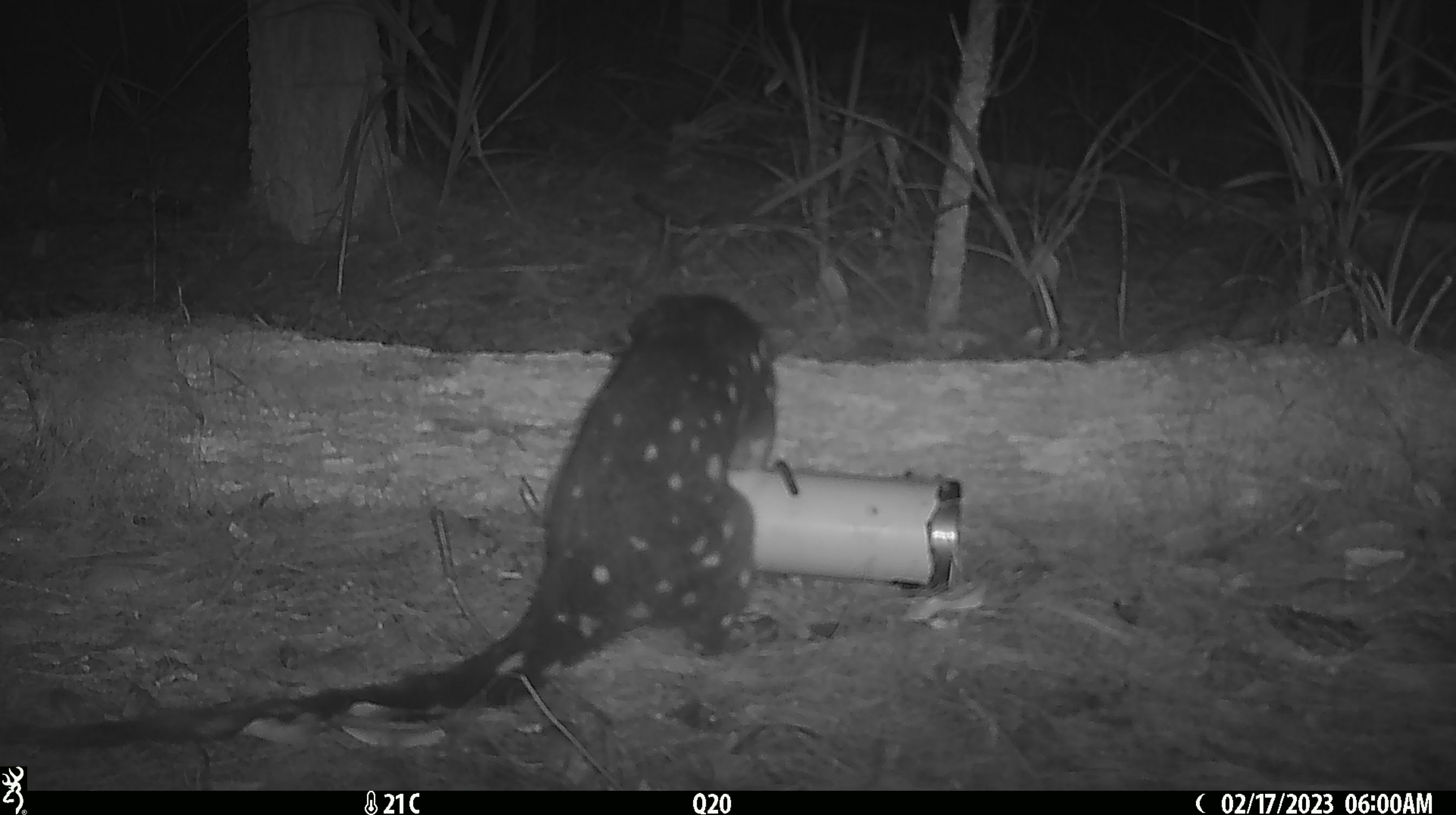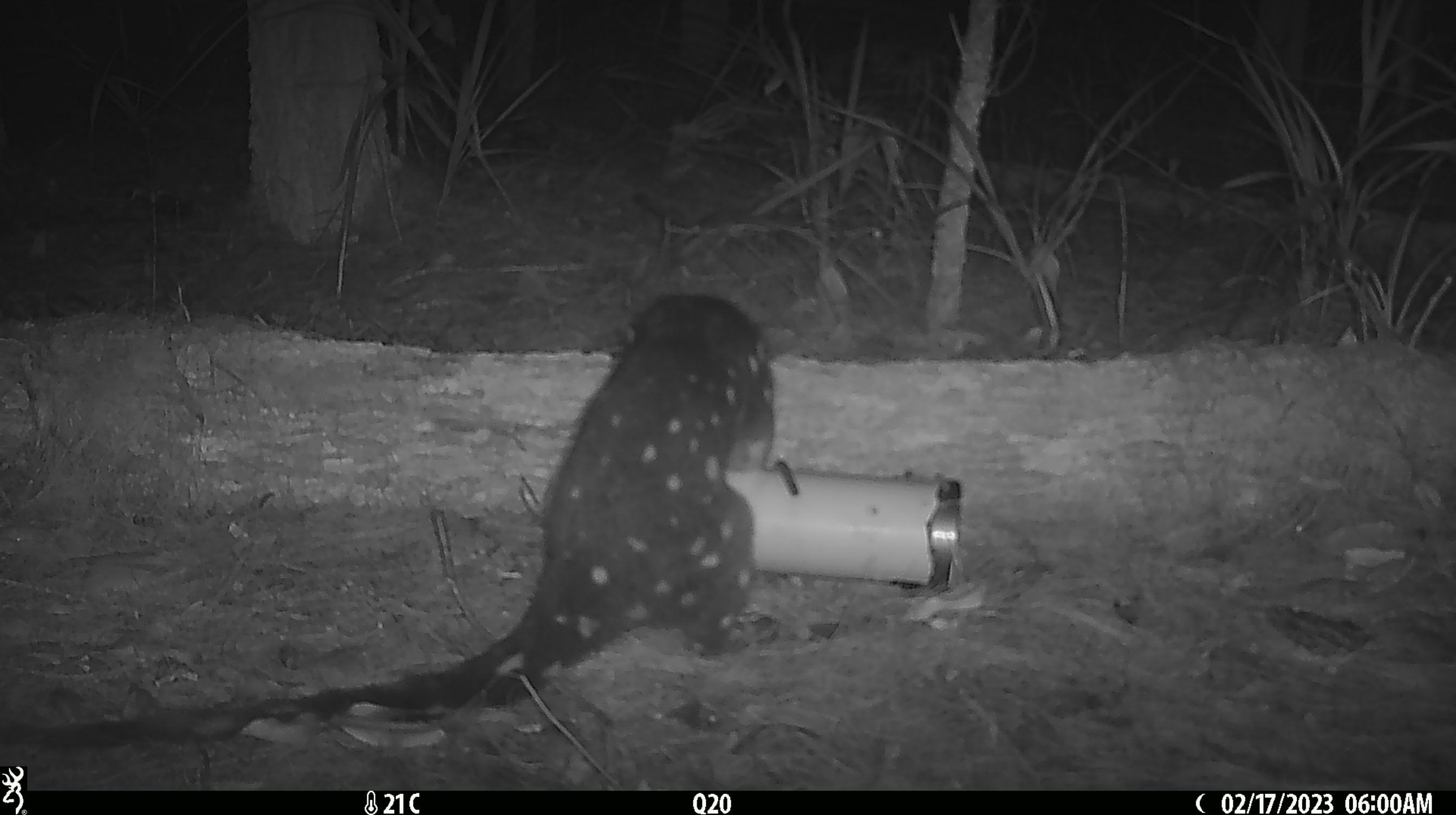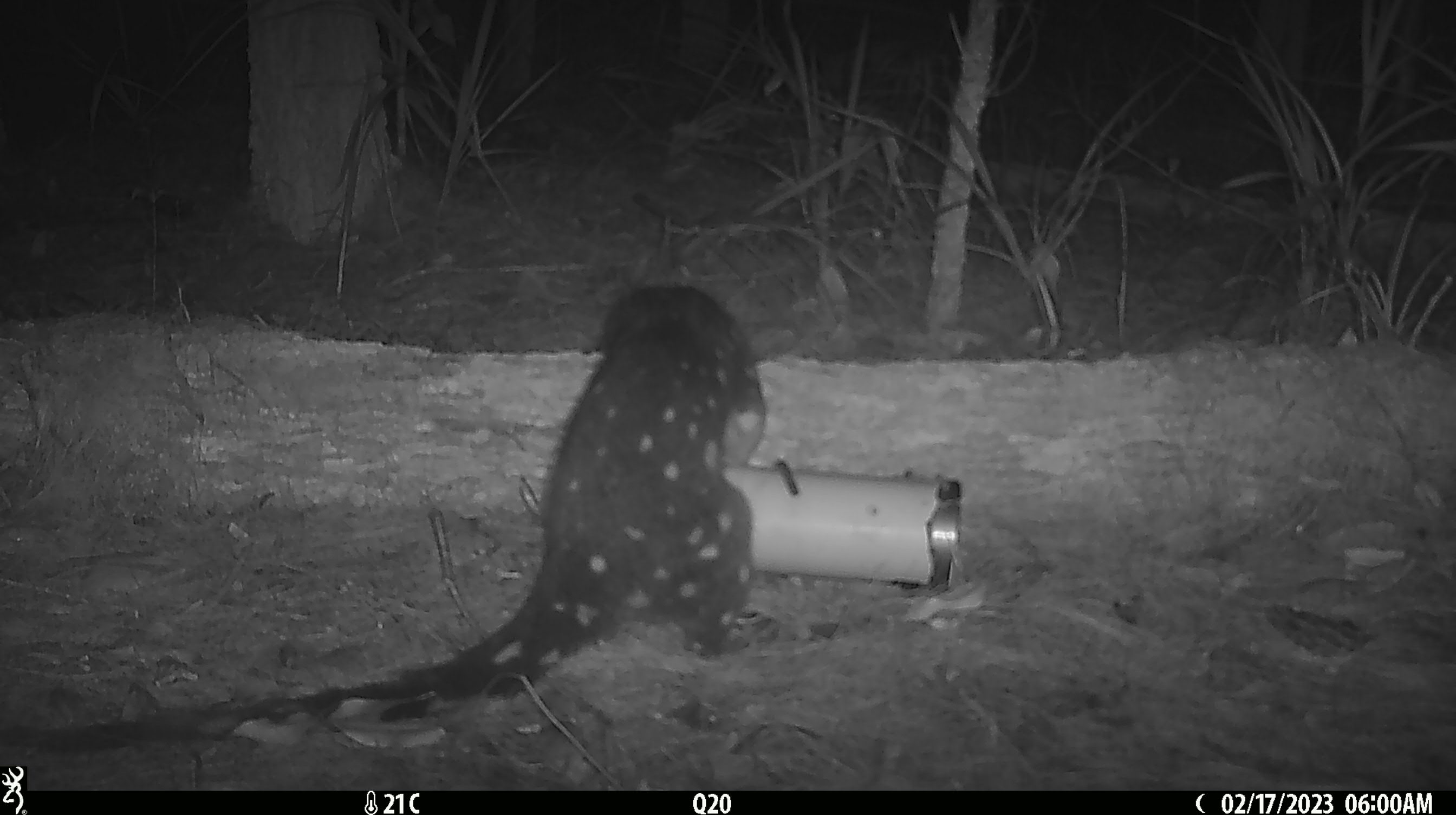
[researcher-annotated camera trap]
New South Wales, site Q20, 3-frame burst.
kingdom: Animalia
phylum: Chordata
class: Mammalia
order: Dasyuromorphia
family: Dasyuridae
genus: Dasyurus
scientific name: Dasyurus maculatus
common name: spotted-tailed quoll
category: quoll